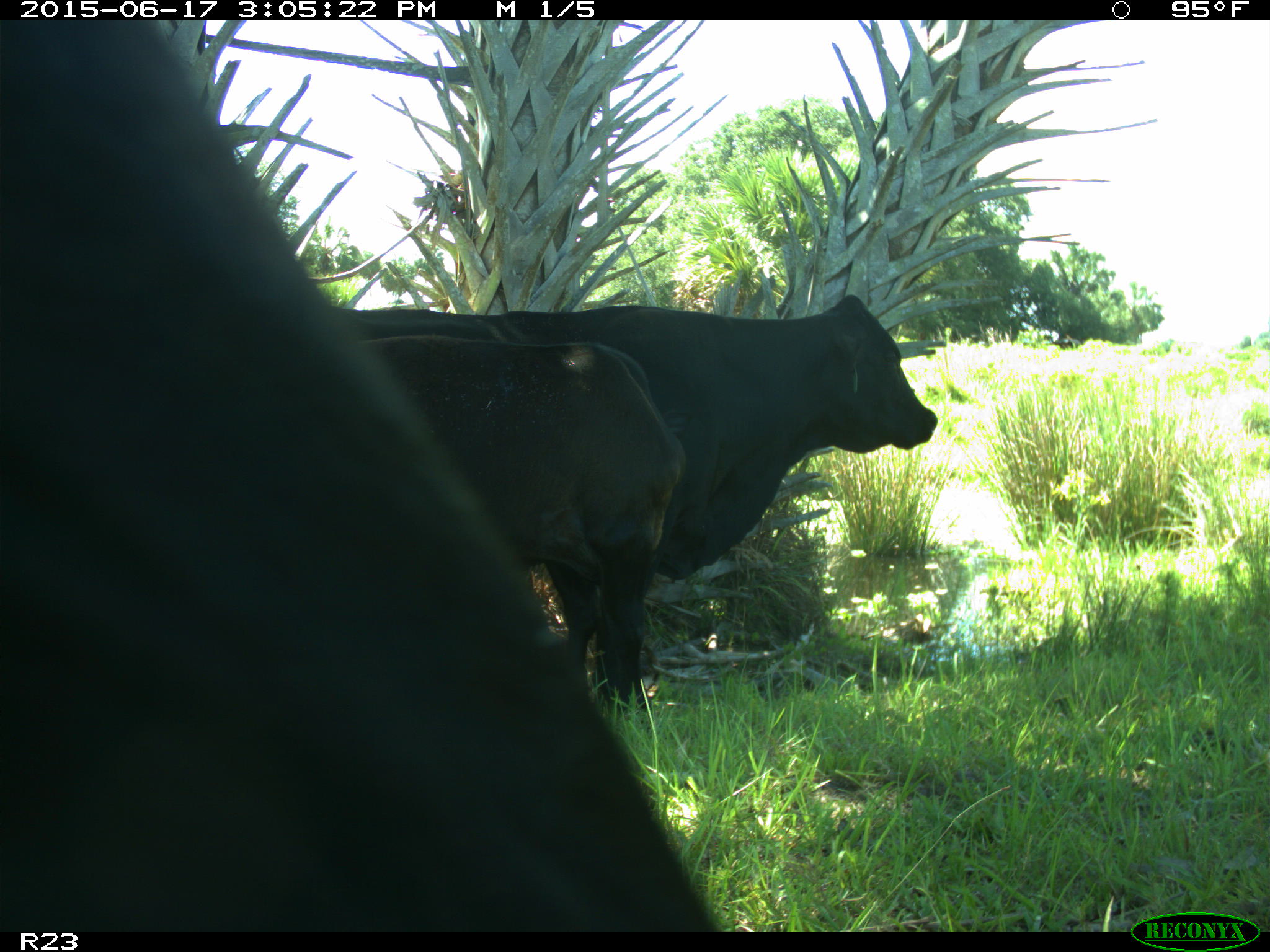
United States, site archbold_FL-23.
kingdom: Animalia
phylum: Chordata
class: Mammalia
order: Artiodactyla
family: Bovidae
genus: Bos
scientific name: Bos taurus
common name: domestic cow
Bos taurus (domestic cow).